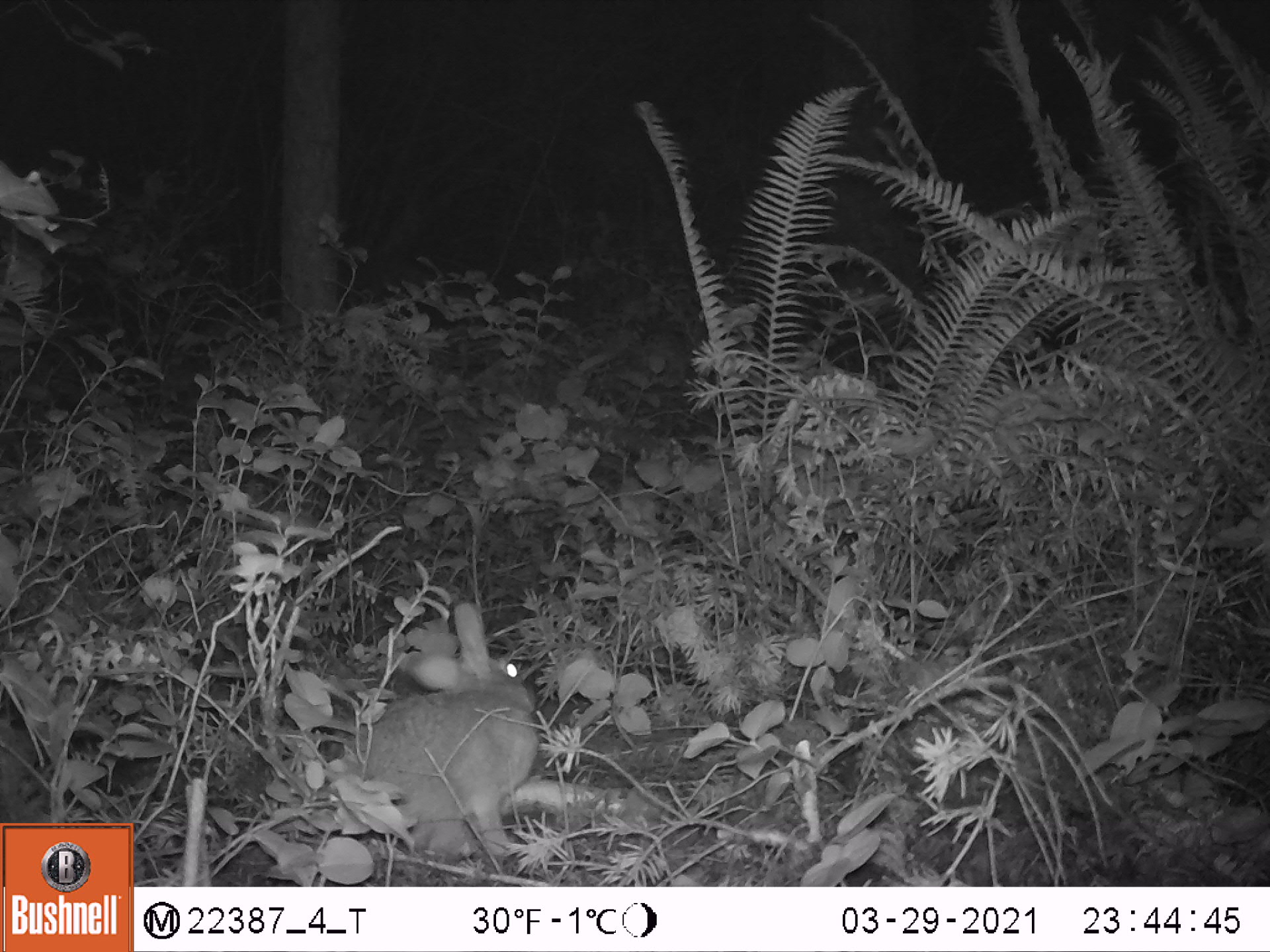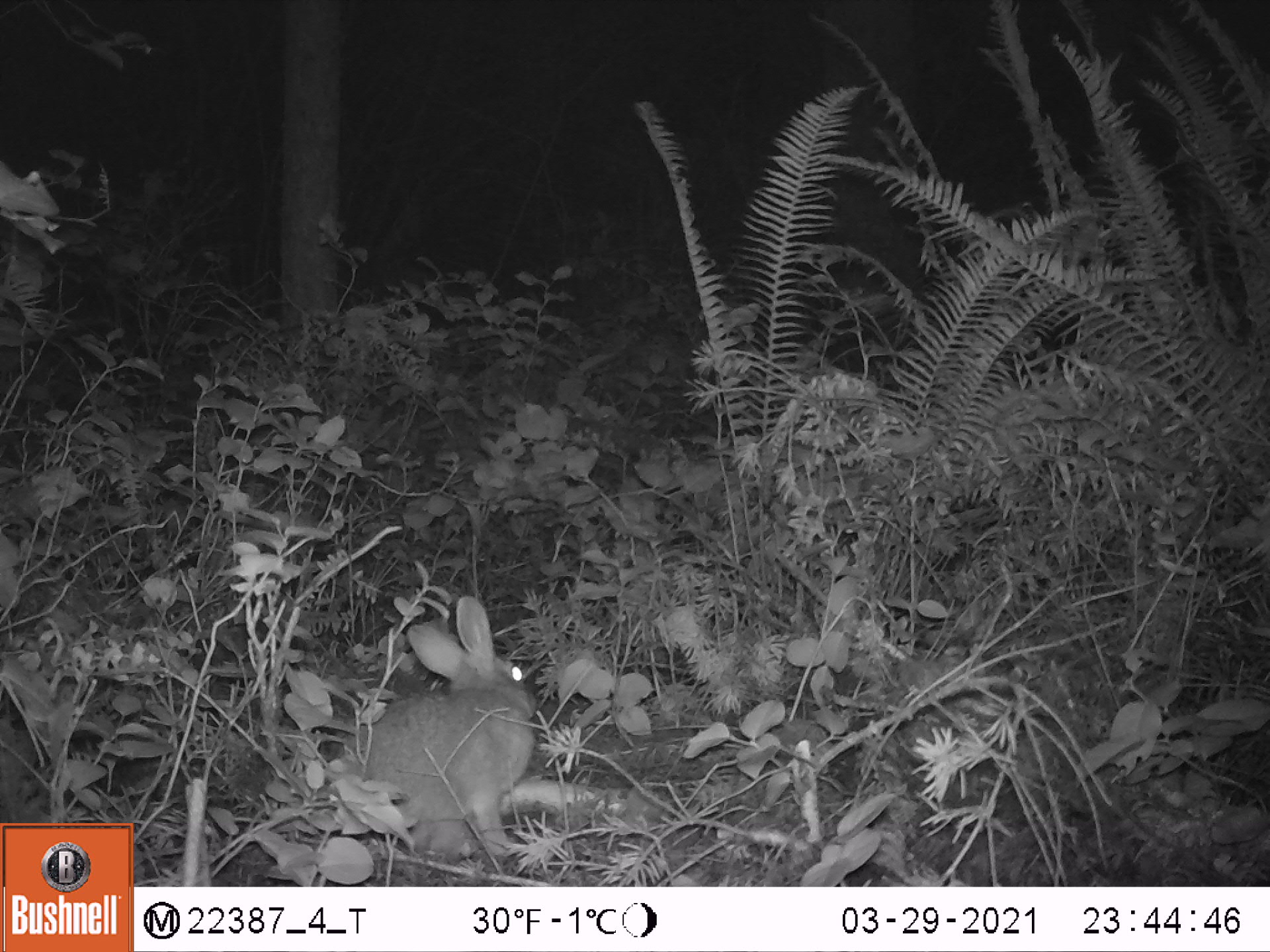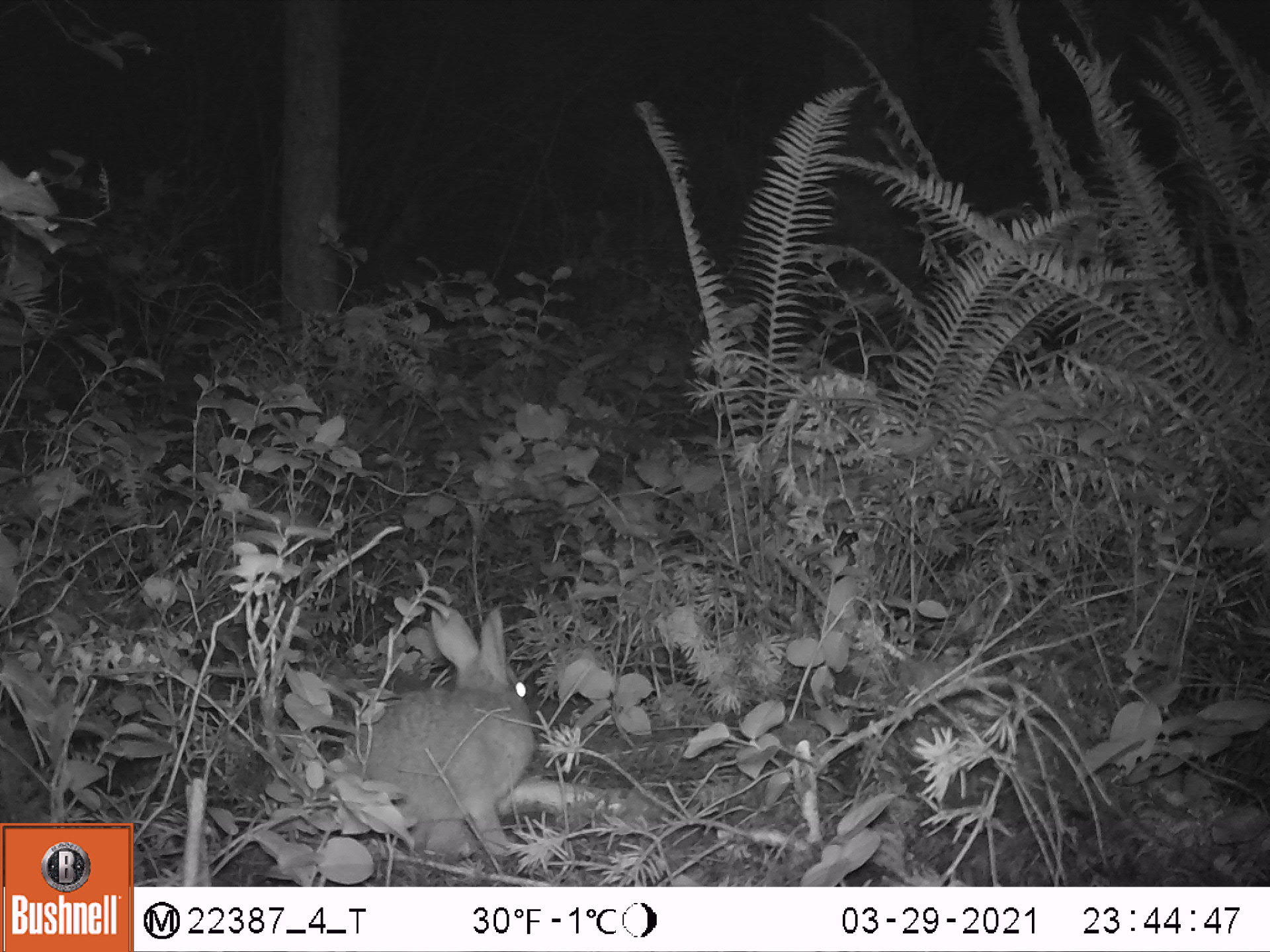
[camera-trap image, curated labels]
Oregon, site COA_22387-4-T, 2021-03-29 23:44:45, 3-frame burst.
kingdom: Animalia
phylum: Chordata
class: Mammalia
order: Lagomorpha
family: Leporidae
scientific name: Leporidae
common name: hares and rabbits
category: leporidae family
Leporidae family (hares and rabbits) (Leporidae).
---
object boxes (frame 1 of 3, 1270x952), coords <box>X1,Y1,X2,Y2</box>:
leporidae family: <box>329,593,545,855</box>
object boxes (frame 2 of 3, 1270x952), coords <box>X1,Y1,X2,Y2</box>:
leporidae family: <box>324,586,536,857</box>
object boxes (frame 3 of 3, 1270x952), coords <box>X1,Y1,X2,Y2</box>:
leporidae family: <box>344,600,546,862</box>